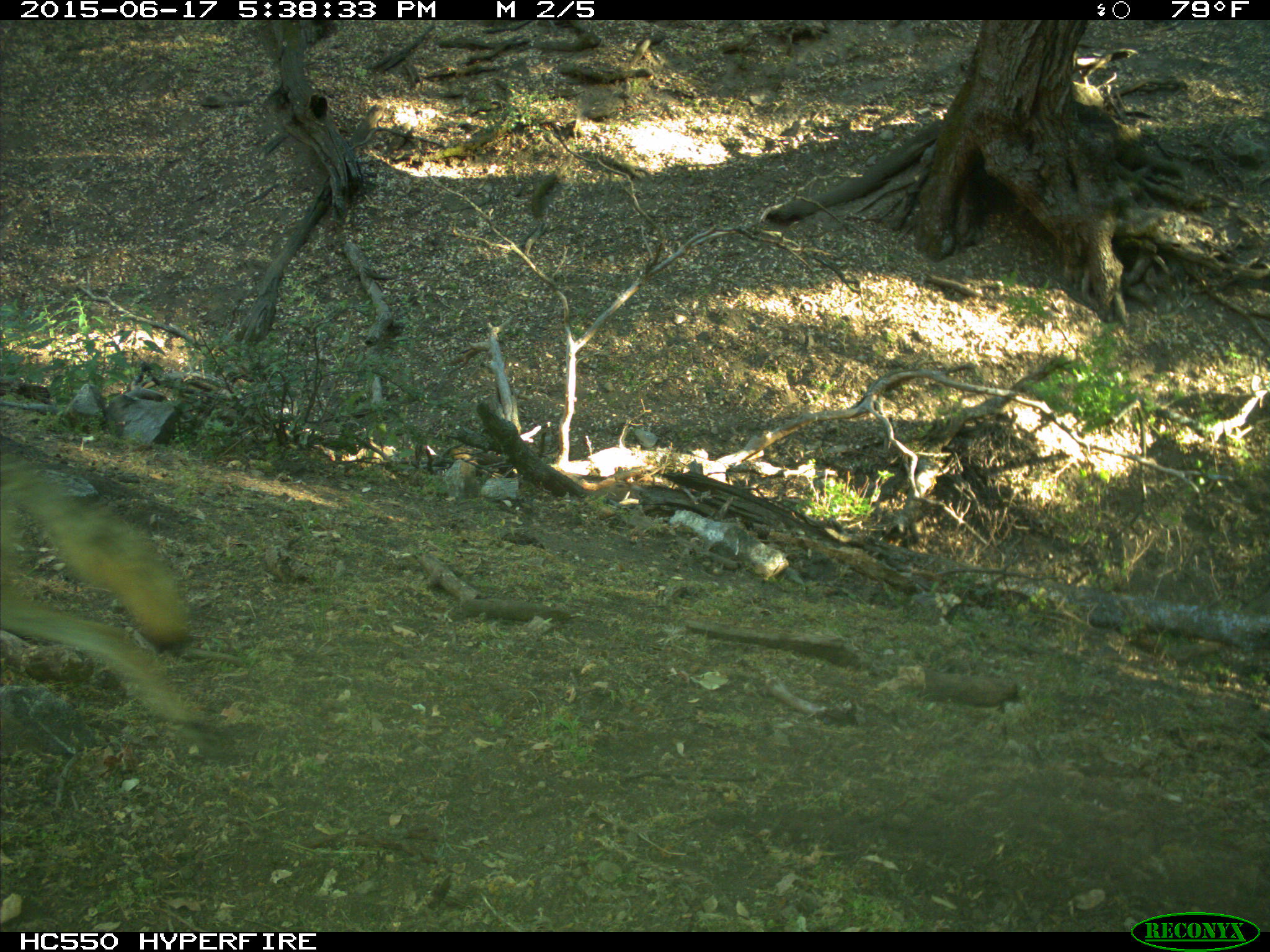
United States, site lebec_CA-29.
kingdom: Animalia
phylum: Chordata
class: Mammalia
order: Carnivora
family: Canidae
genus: Canis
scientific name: Canis latrans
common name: coyote